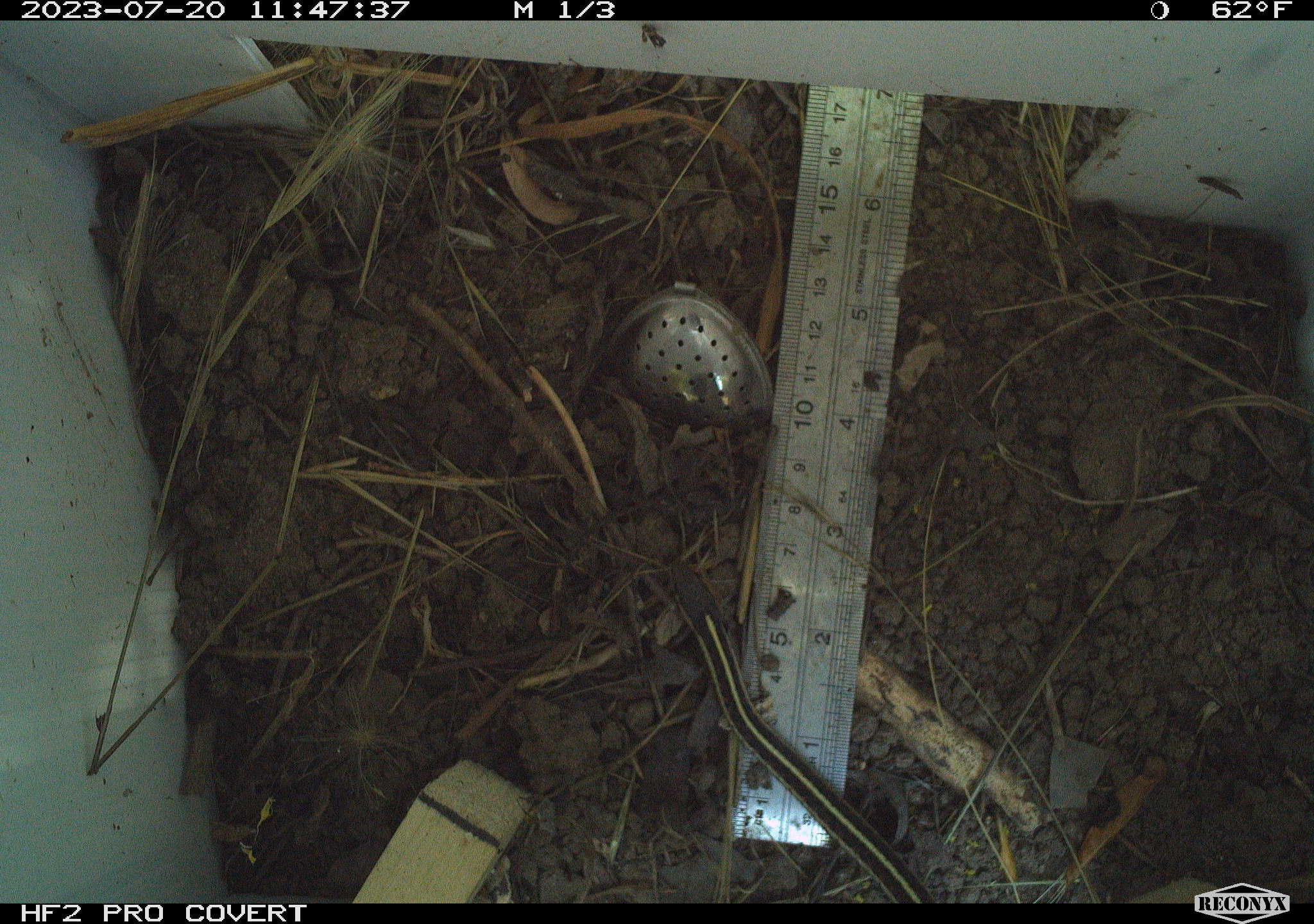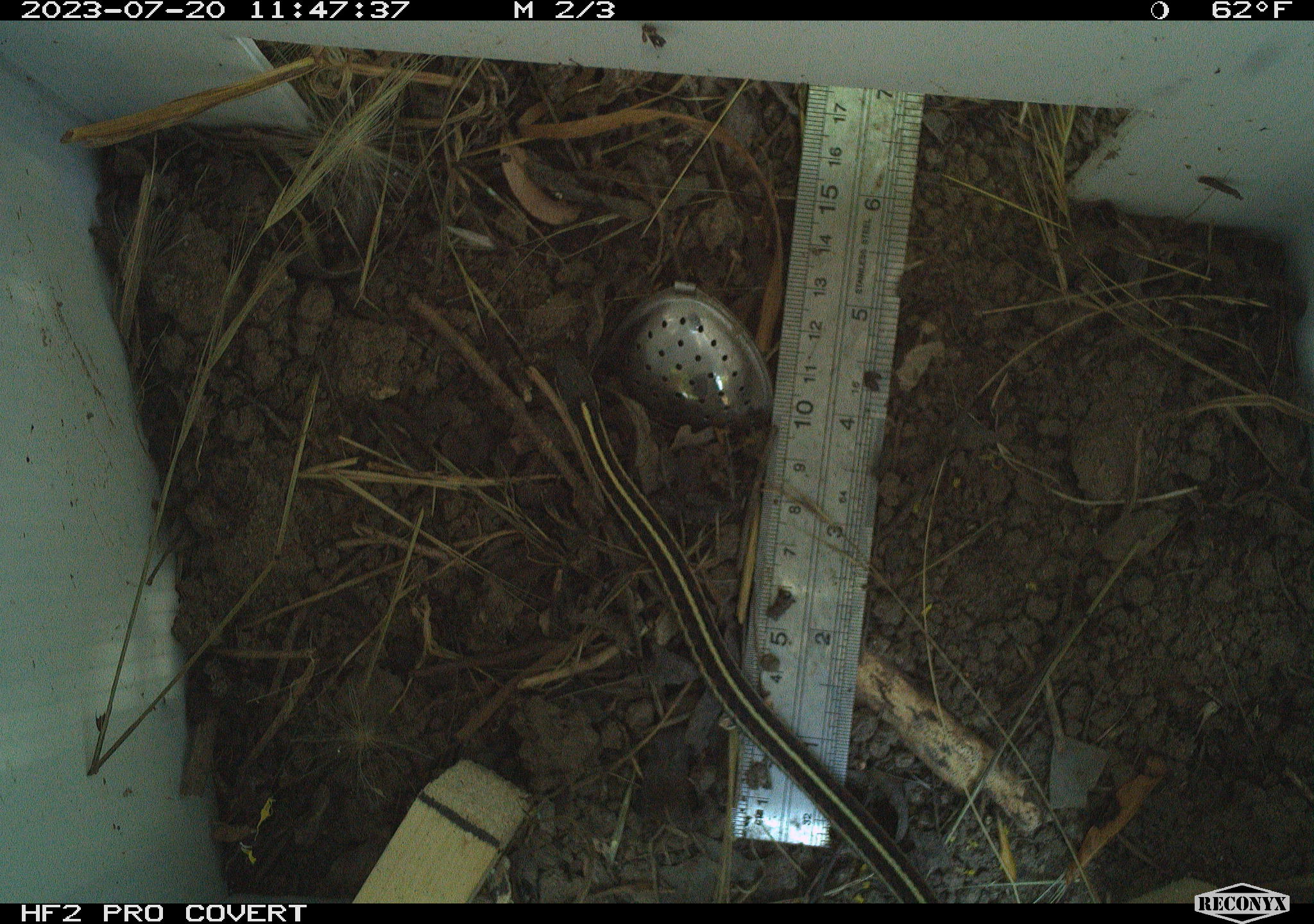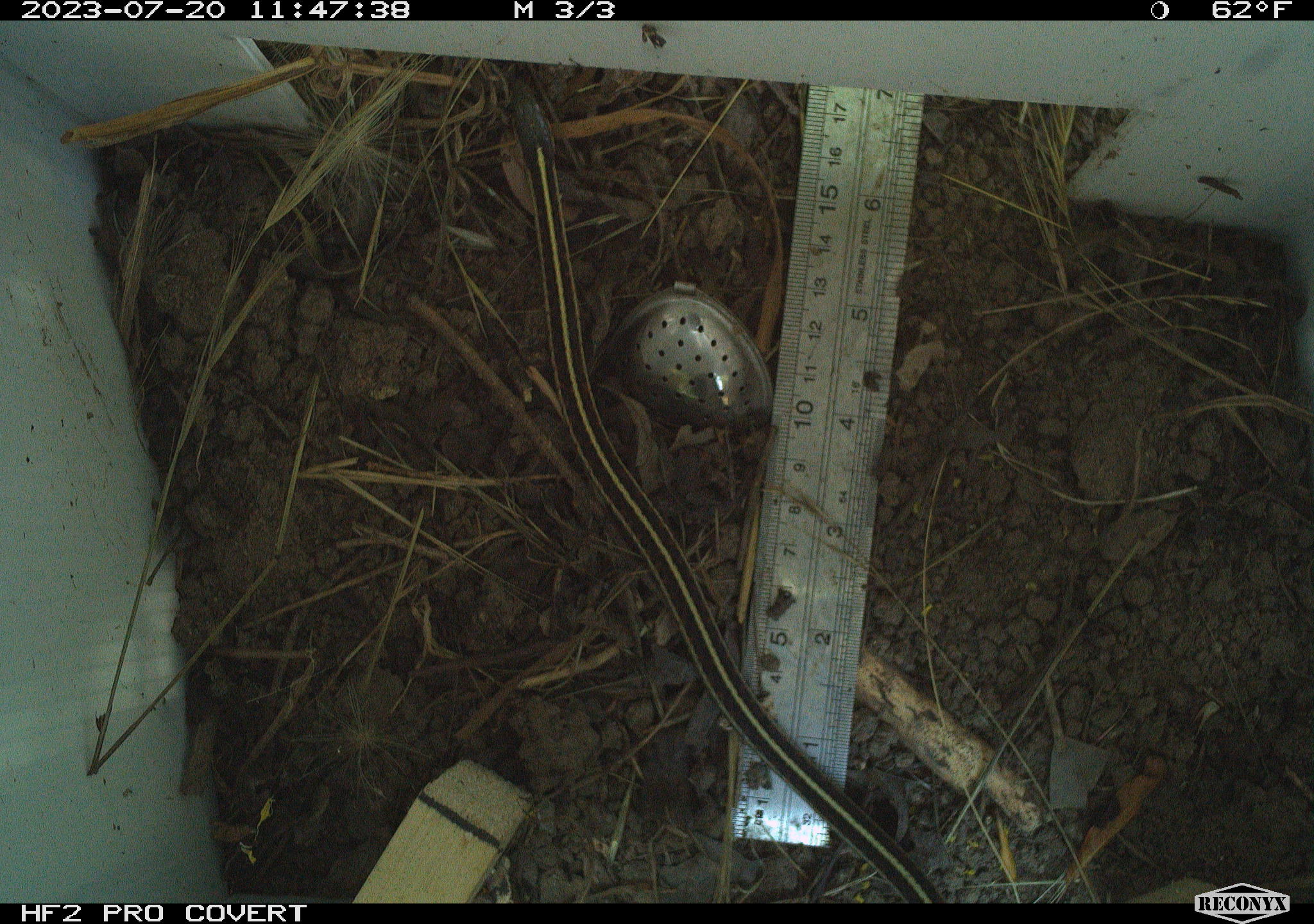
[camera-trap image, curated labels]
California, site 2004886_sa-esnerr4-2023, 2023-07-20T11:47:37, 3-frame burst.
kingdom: Animalia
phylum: Chordata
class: Reptilia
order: Squamata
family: Colubridae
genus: Thamnophis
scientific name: Thamnophis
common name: american gartersnakes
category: thamnophis species